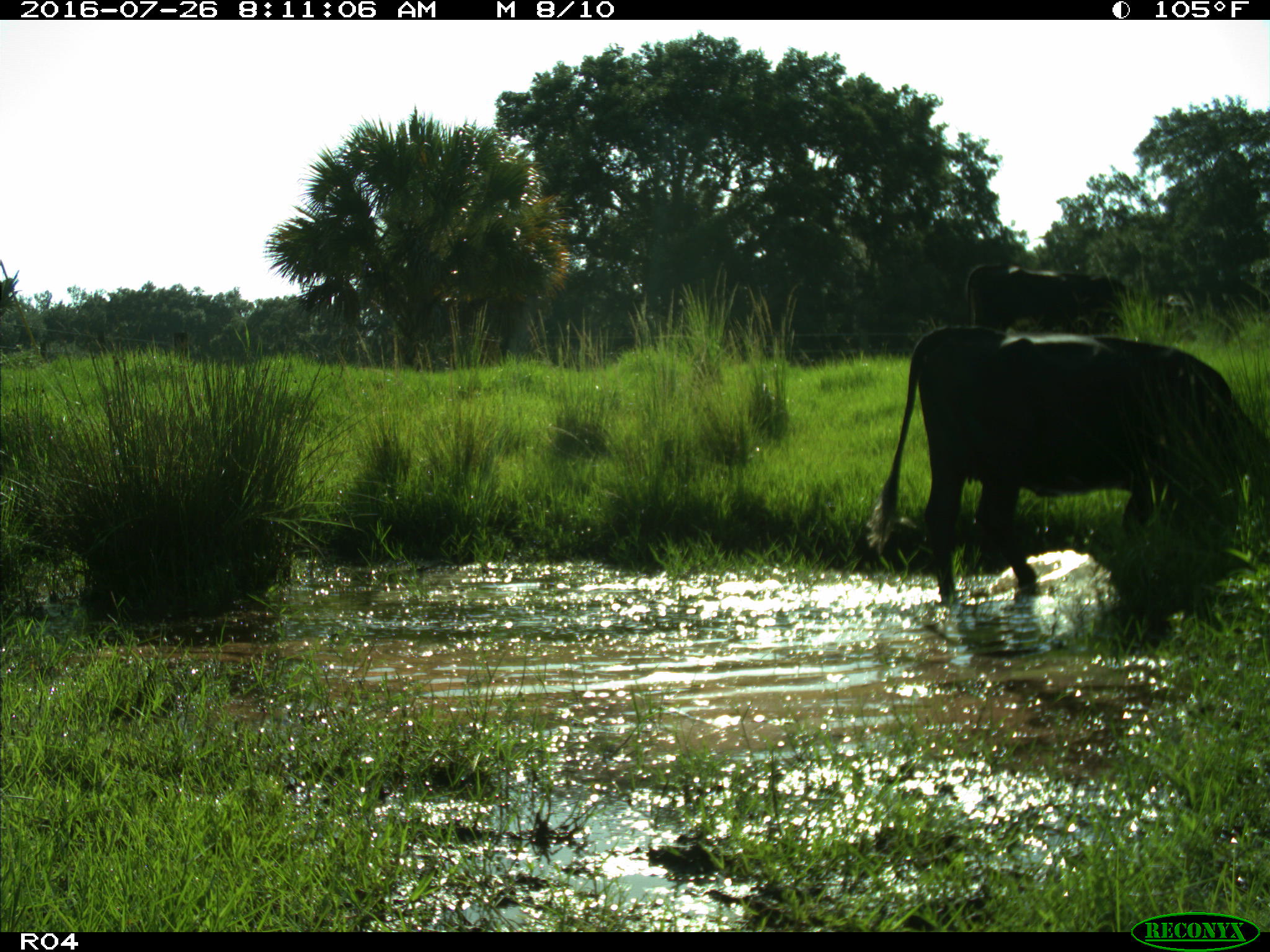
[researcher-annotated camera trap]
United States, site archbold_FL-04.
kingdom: Animalia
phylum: Chordata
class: Mammalia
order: Artiodactyla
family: Bovidae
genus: Bos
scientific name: Bos taurus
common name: domestic cow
Bos taurus (domestic cow).